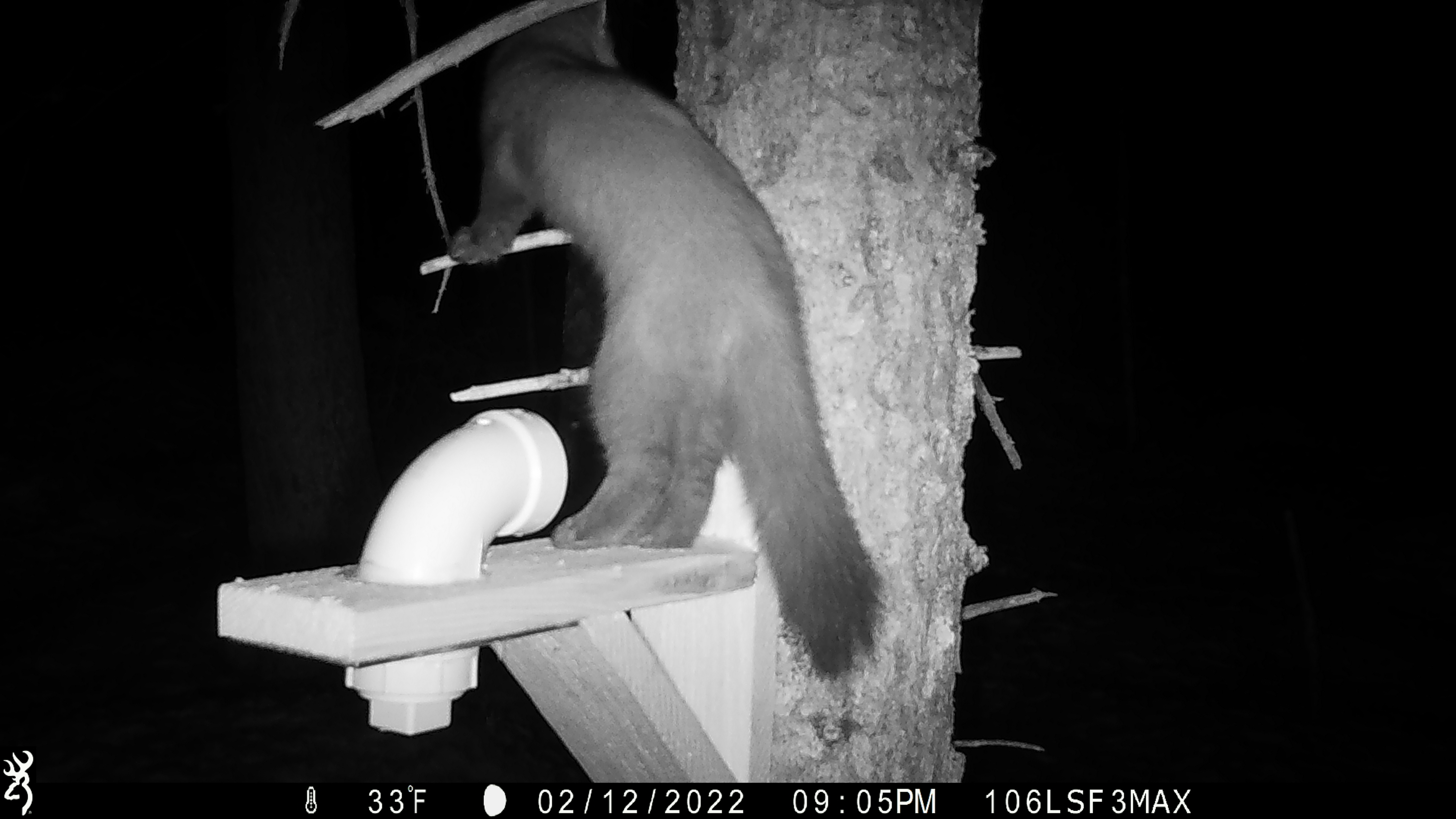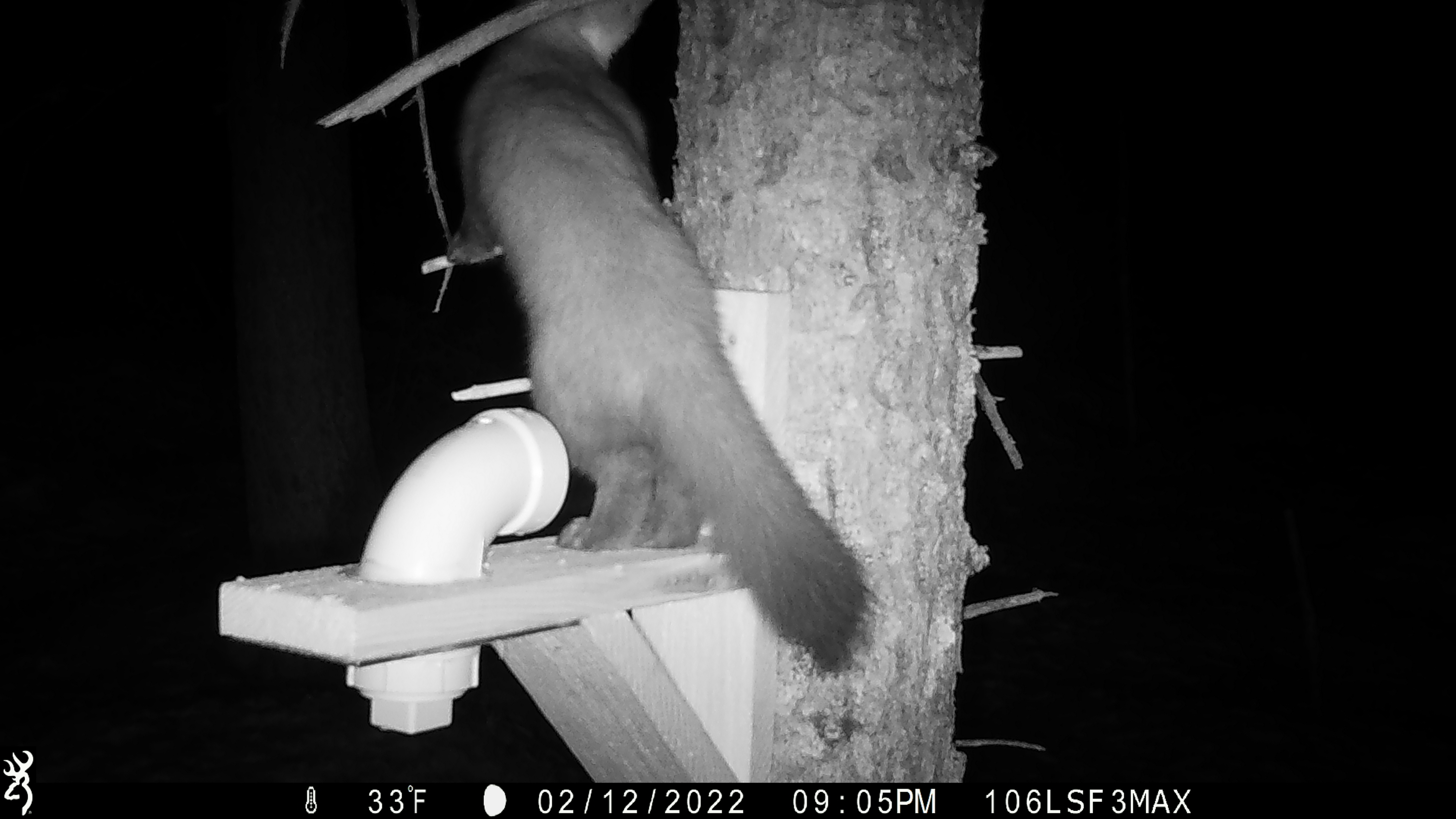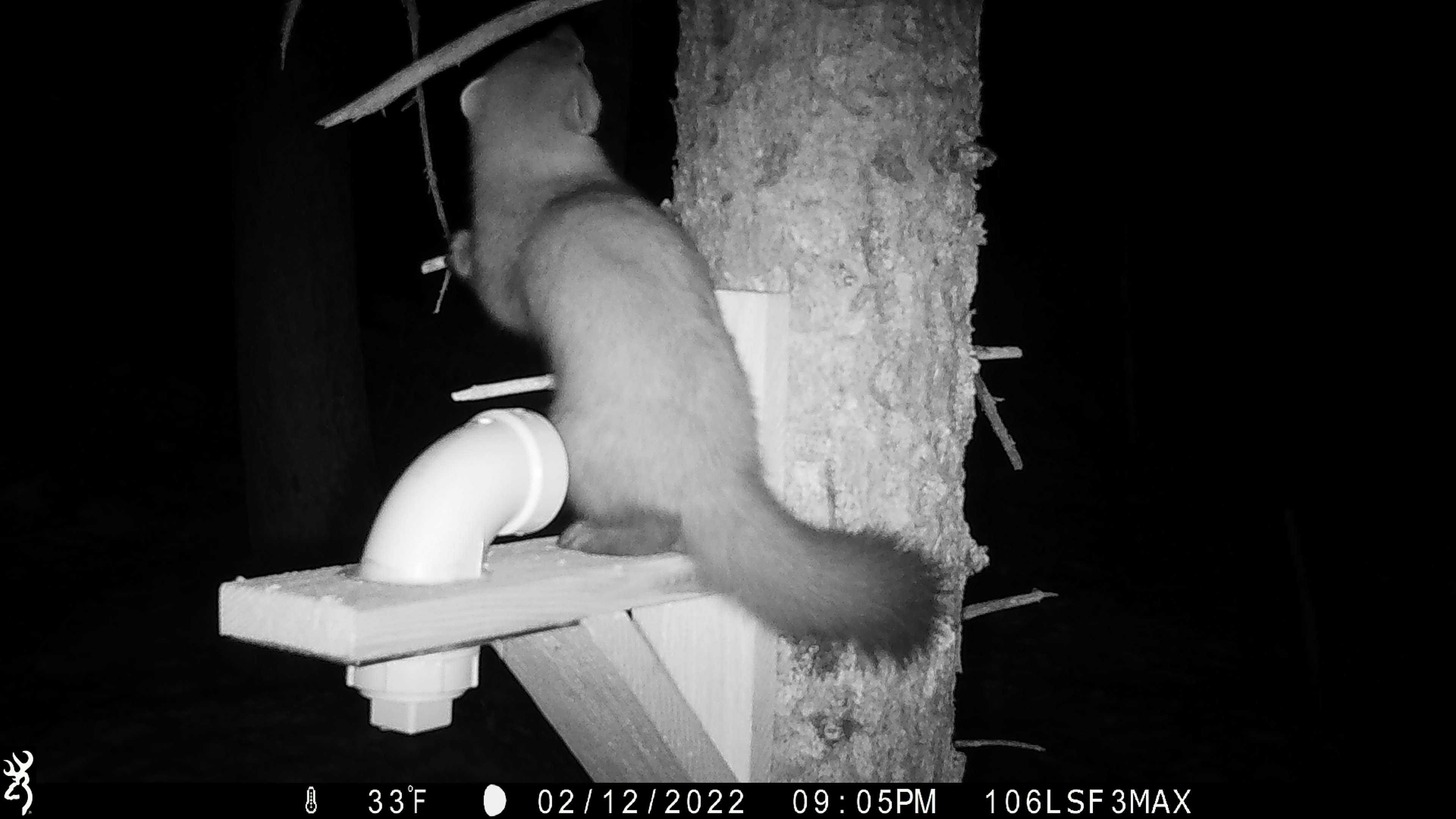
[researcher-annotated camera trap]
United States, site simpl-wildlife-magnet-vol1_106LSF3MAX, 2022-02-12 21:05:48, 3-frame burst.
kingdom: Animalia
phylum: Chordata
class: Mammalia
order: Carnivora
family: Mustelidae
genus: Martes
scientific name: Martes americana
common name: american marten